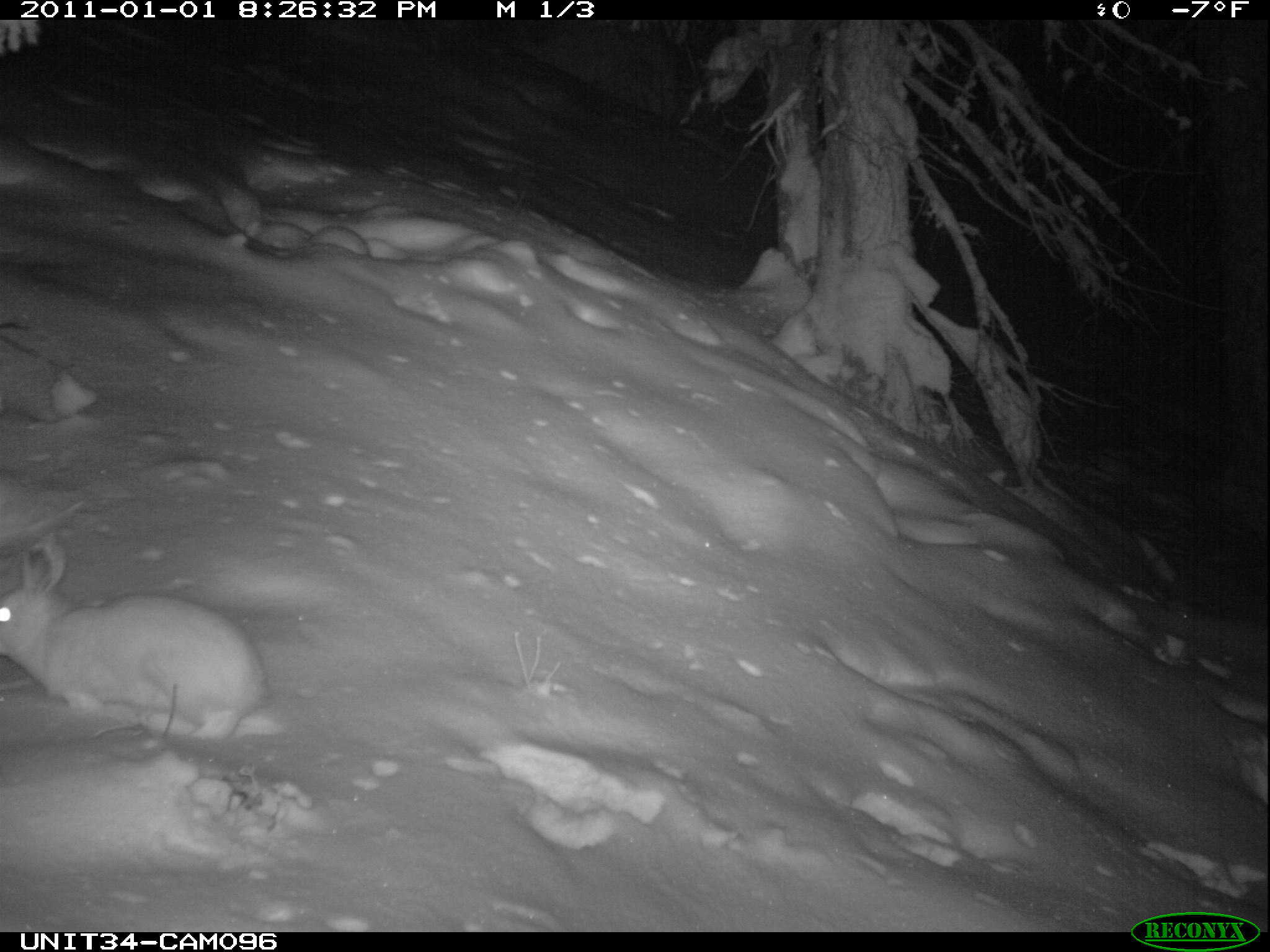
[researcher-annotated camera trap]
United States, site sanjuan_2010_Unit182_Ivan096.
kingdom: Animalia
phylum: Chordata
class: Mammalia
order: Lagomorpha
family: Leporidae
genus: Lepus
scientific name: Lepus americanus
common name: snowshoe hare